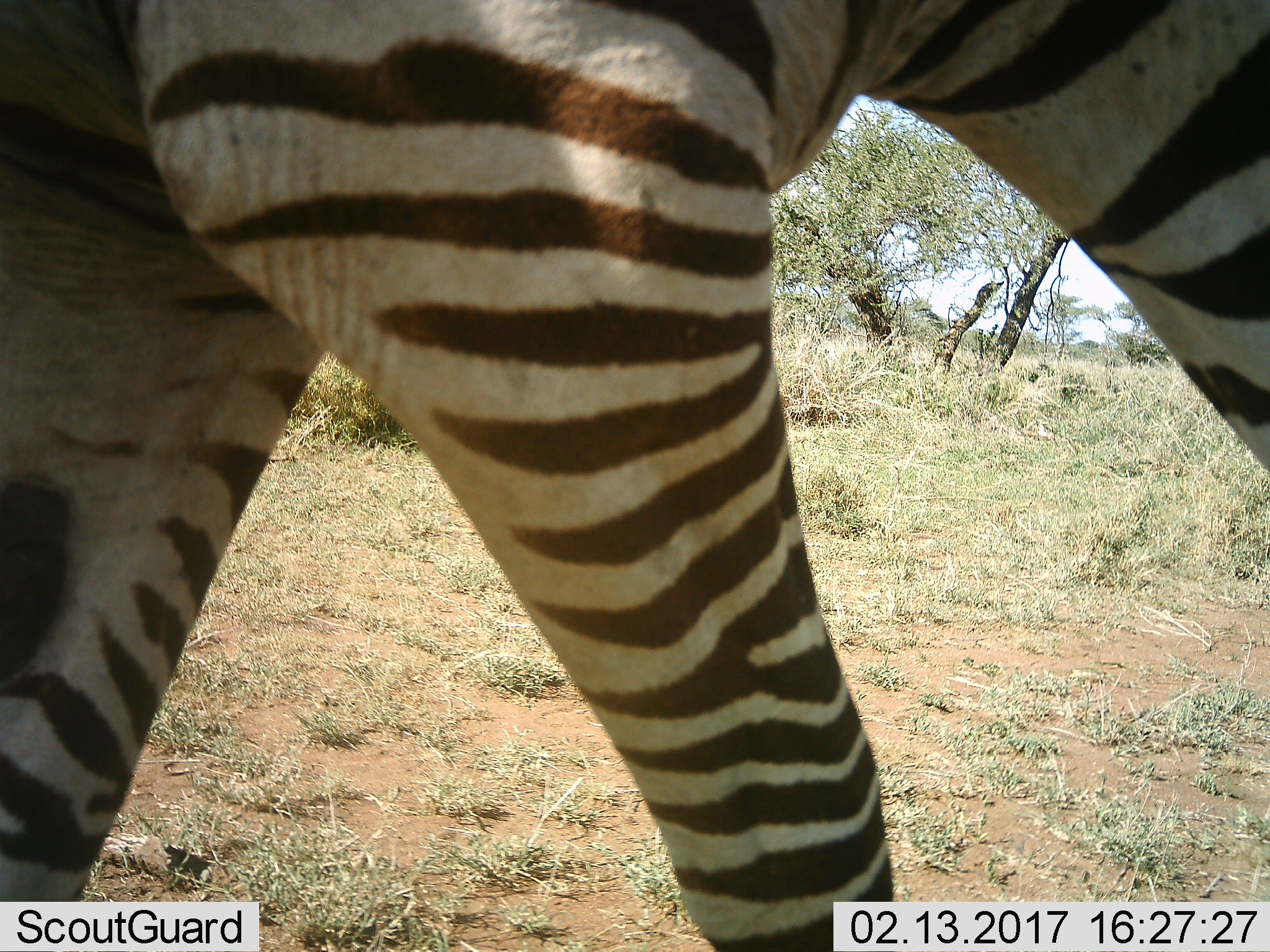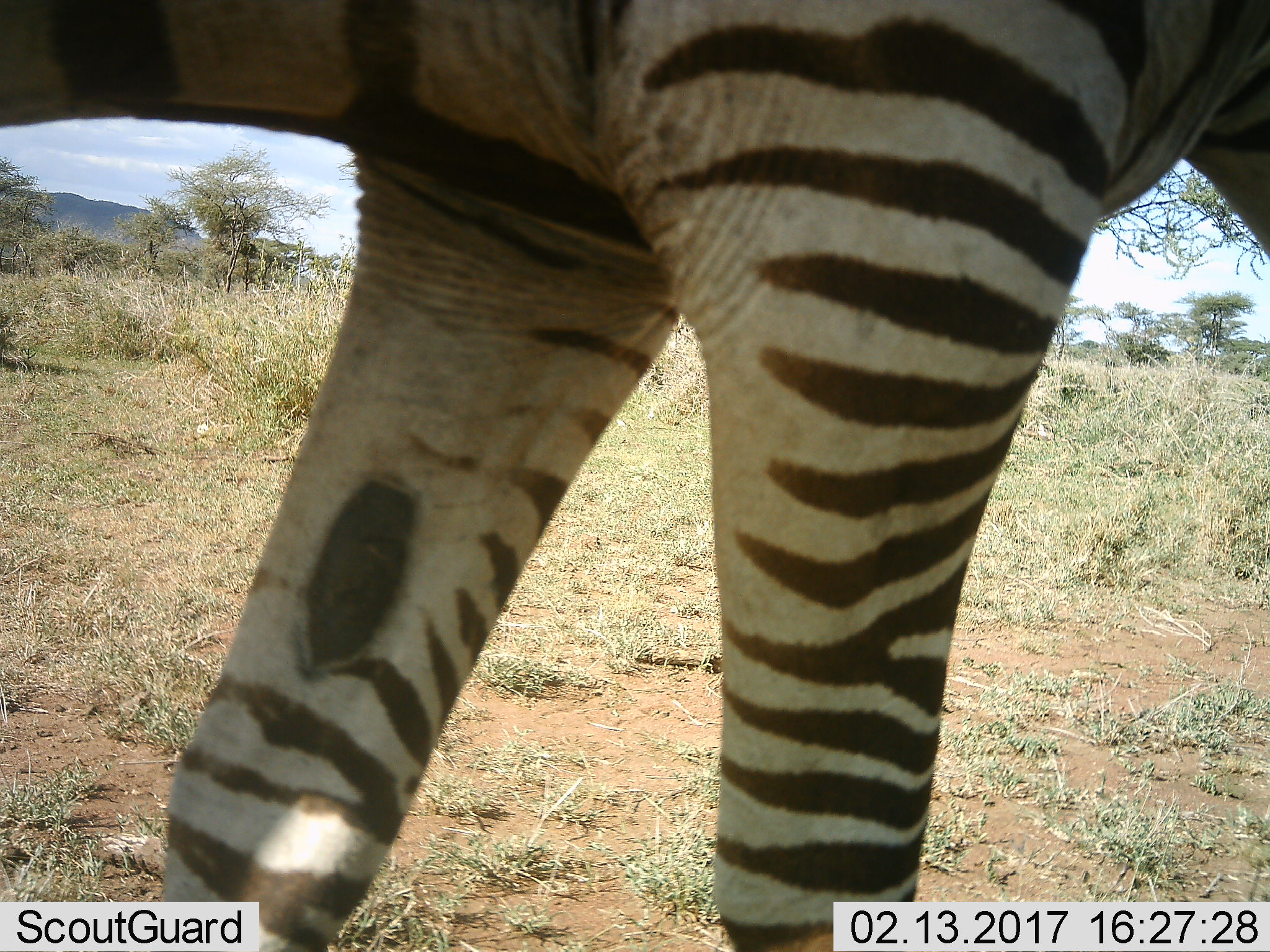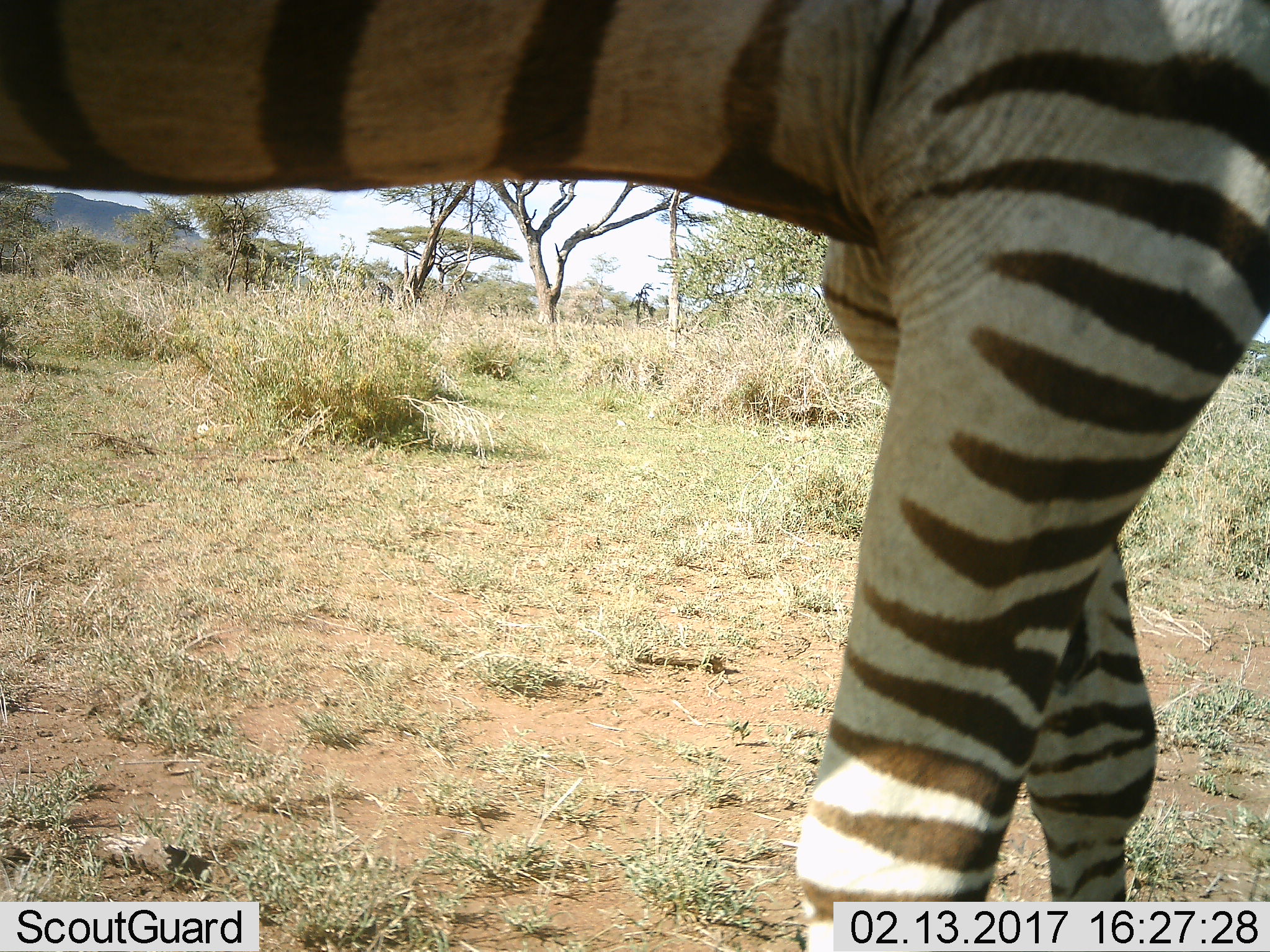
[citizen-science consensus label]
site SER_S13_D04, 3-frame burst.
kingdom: Animalia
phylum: Chordata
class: Mammalia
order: Perissodactyla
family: Equidae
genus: Equus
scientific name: Equus quagga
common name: plains zebra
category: zebraplains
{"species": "zebraplains (plains zebra) (Equus quagga)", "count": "1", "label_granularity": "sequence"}